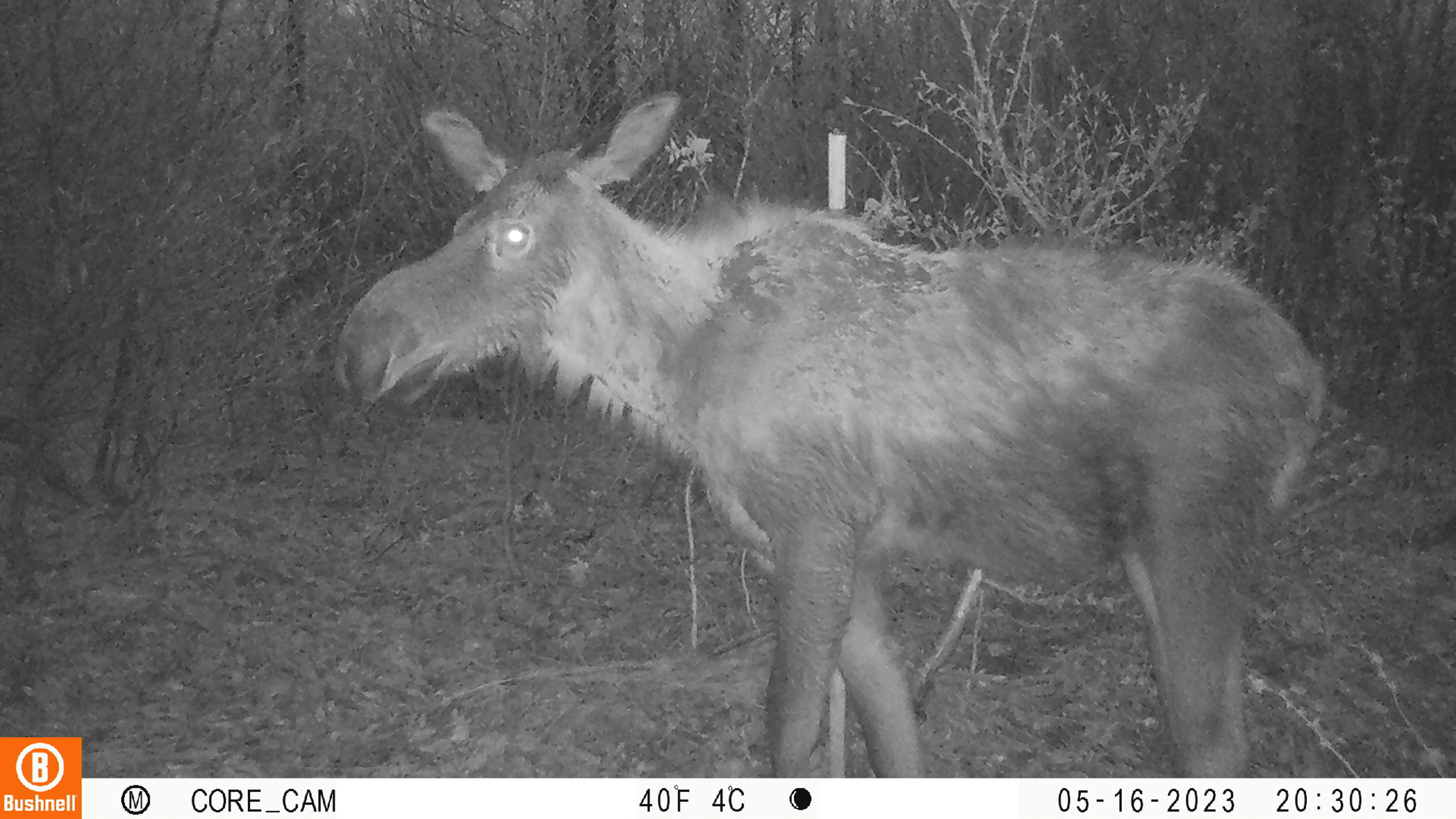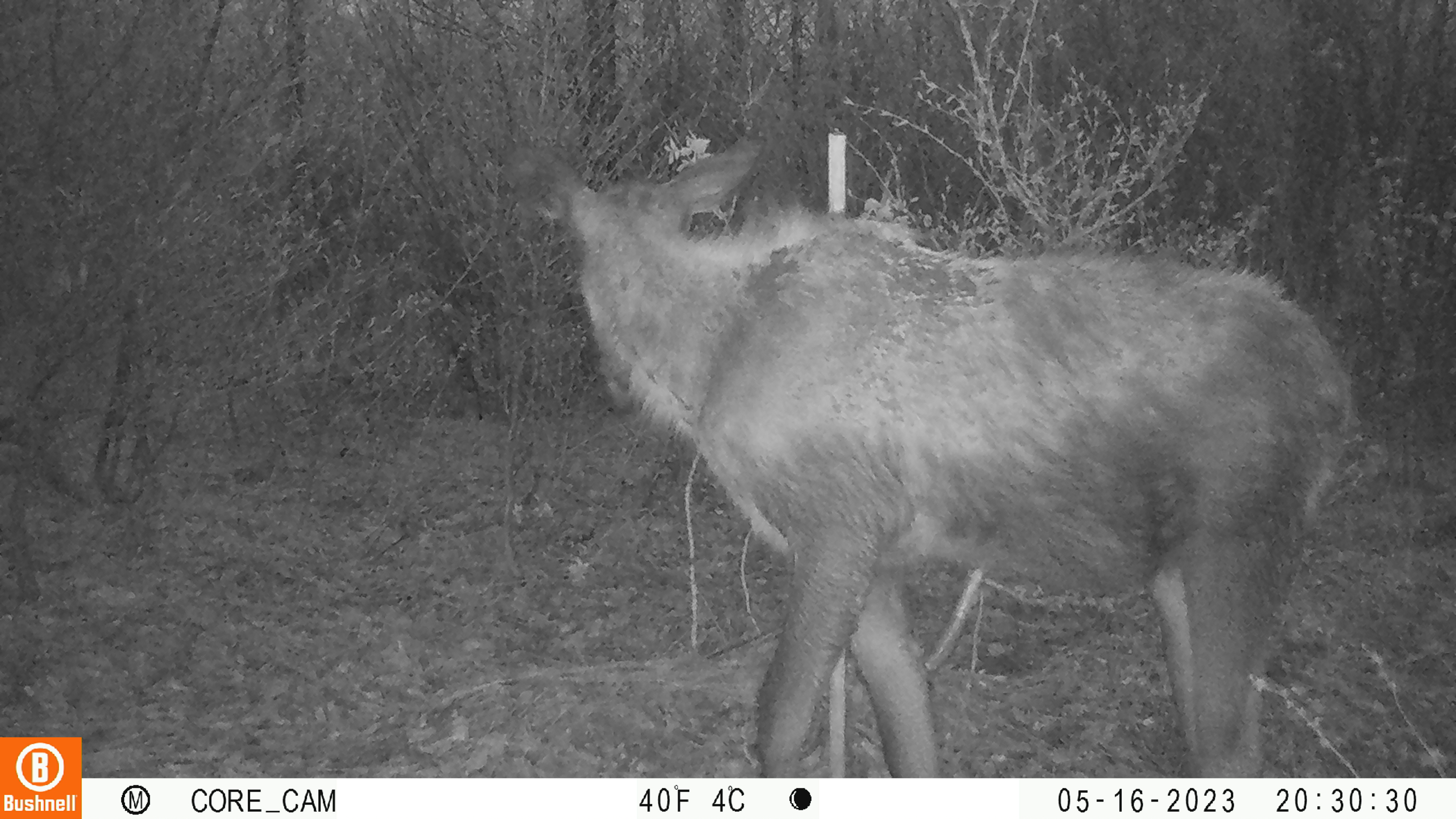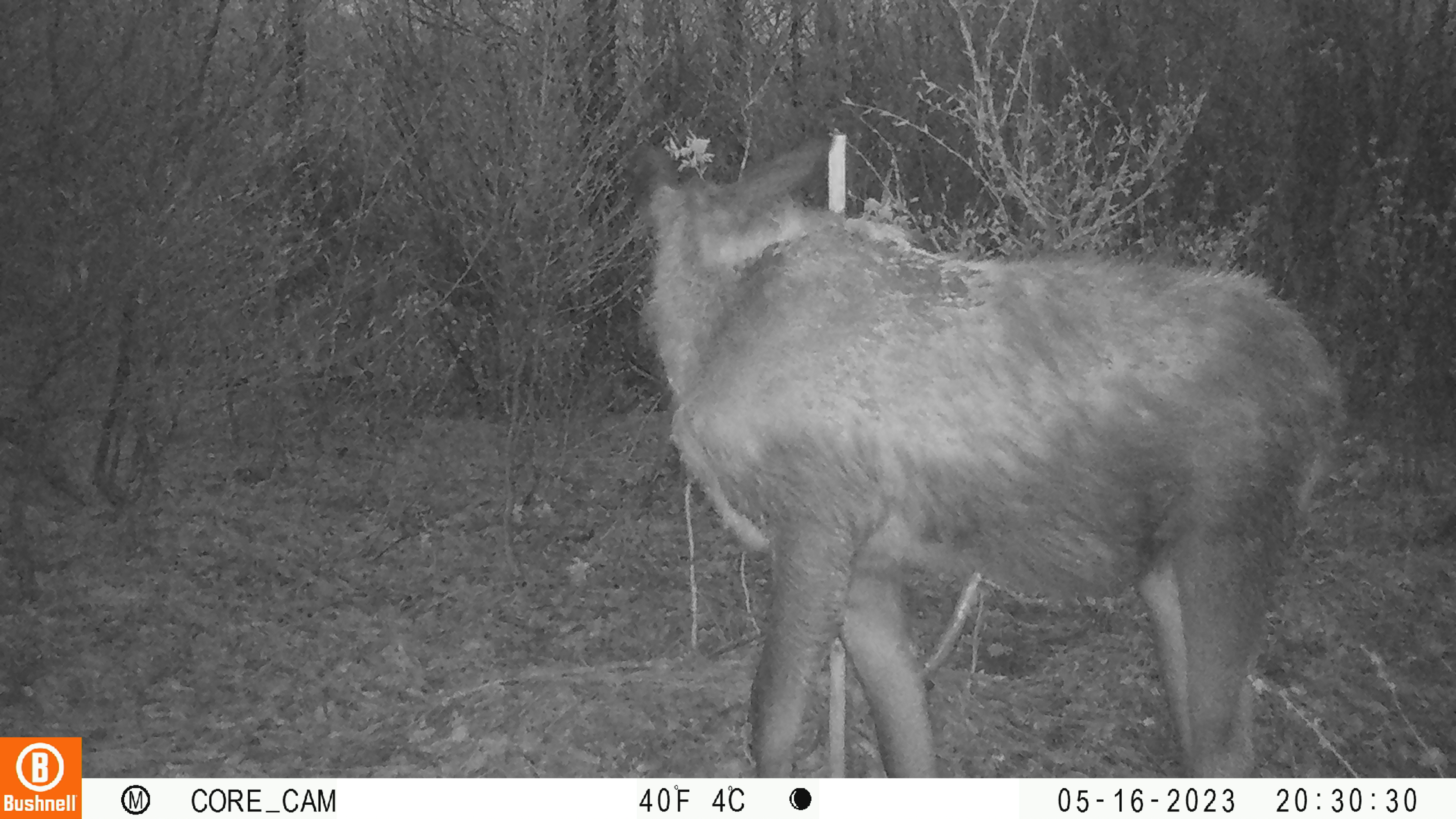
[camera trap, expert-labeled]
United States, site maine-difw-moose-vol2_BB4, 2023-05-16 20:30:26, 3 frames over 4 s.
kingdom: Animalia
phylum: Chordata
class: Mammalia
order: Artiodactyla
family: Cervidae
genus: Alces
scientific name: Alces alces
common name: moose